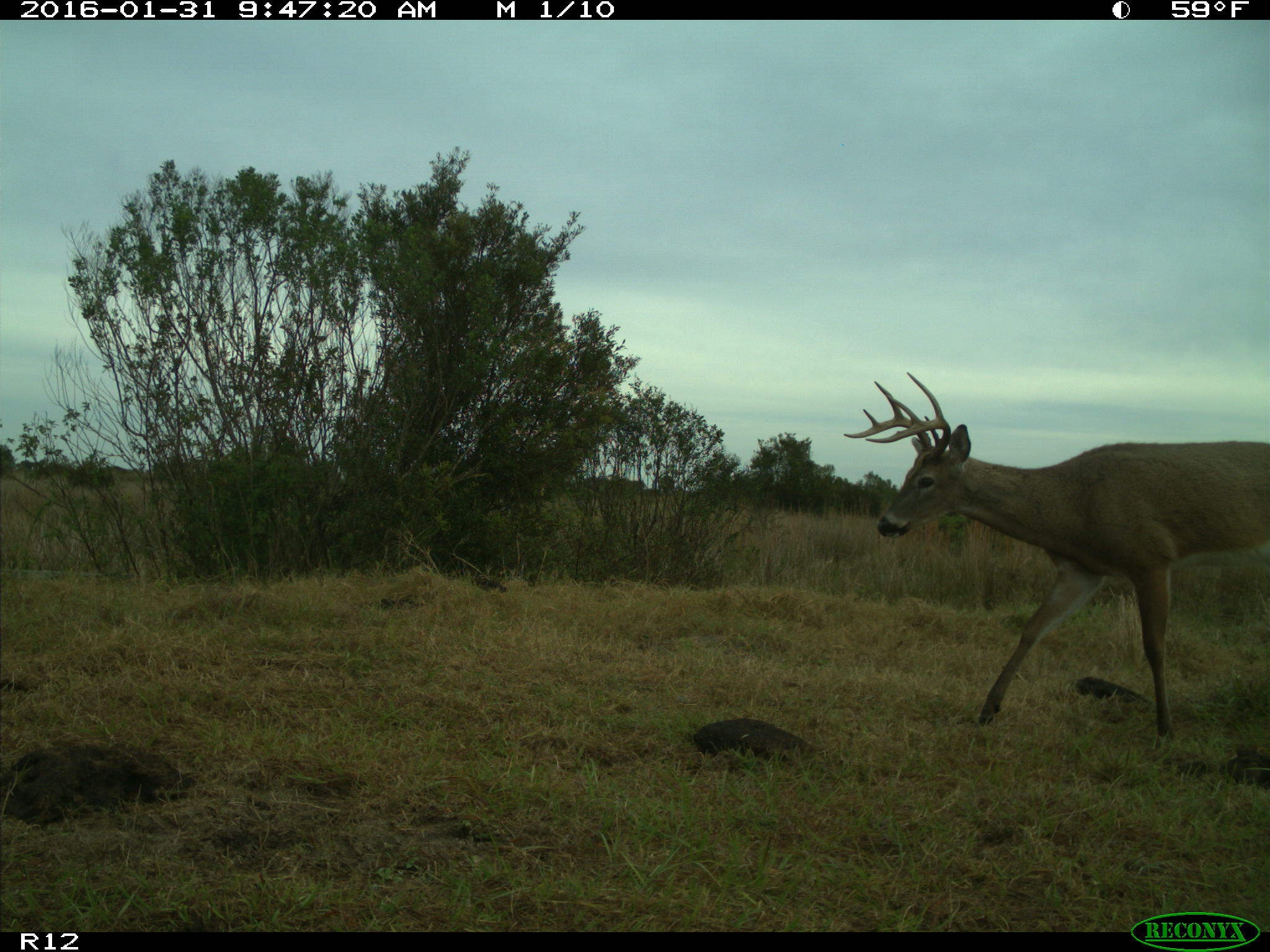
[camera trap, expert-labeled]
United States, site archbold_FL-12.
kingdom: Animalia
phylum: Chordata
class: Mammalia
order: Artiodactyla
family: Cervidae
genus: Odocoileus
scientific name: Odocoileus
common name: deer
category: unidentified deer